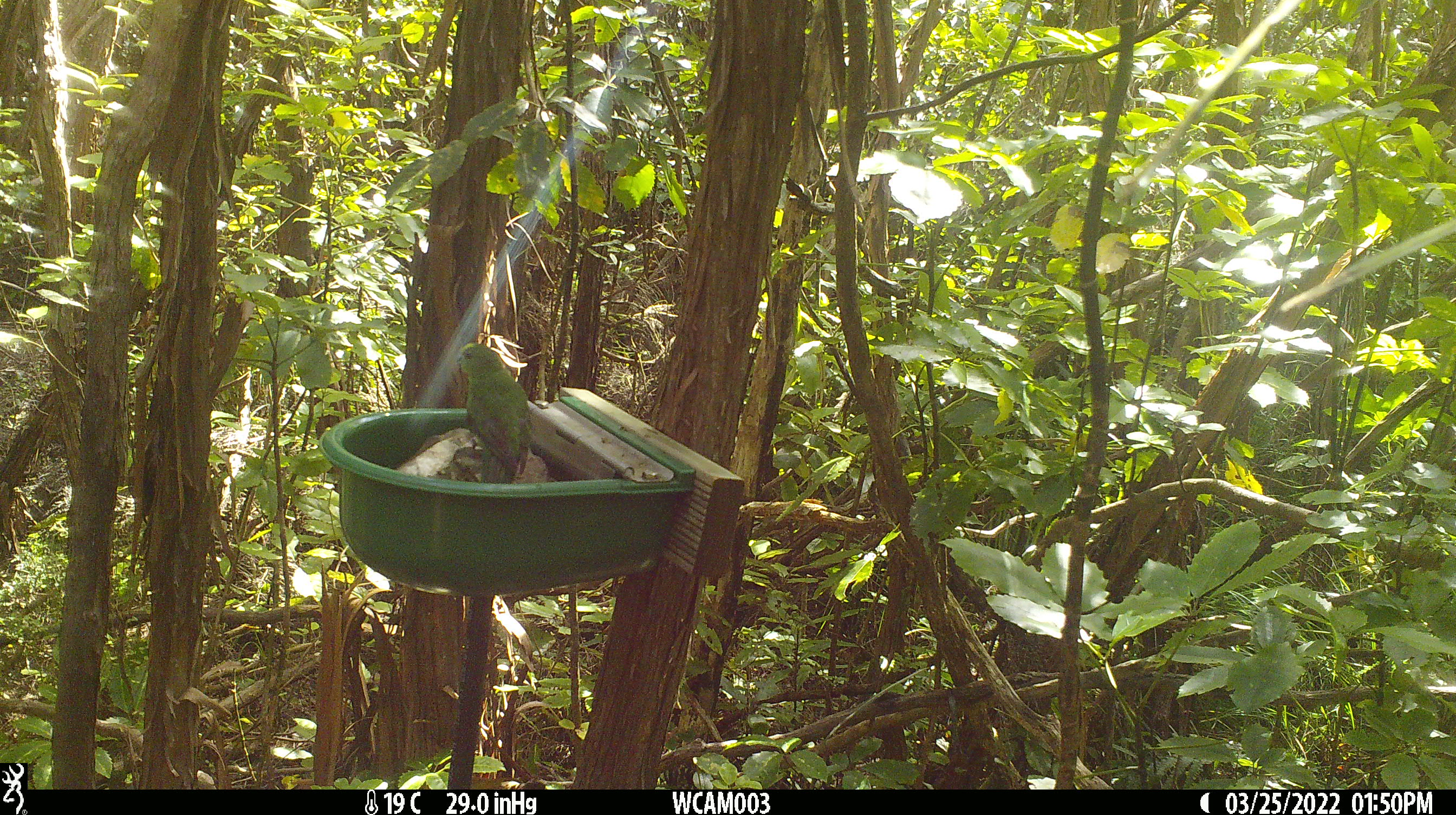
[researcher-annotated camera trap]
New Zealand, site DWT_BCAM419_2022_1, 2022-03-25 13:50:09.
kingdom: Animalia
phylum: Chordata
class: Aves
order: Psittaciformes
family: Psittaculidae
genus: Cyanoramphus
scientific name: Cyanoramphus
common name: parakeet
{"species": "parakeet (Cyanoramphus)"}